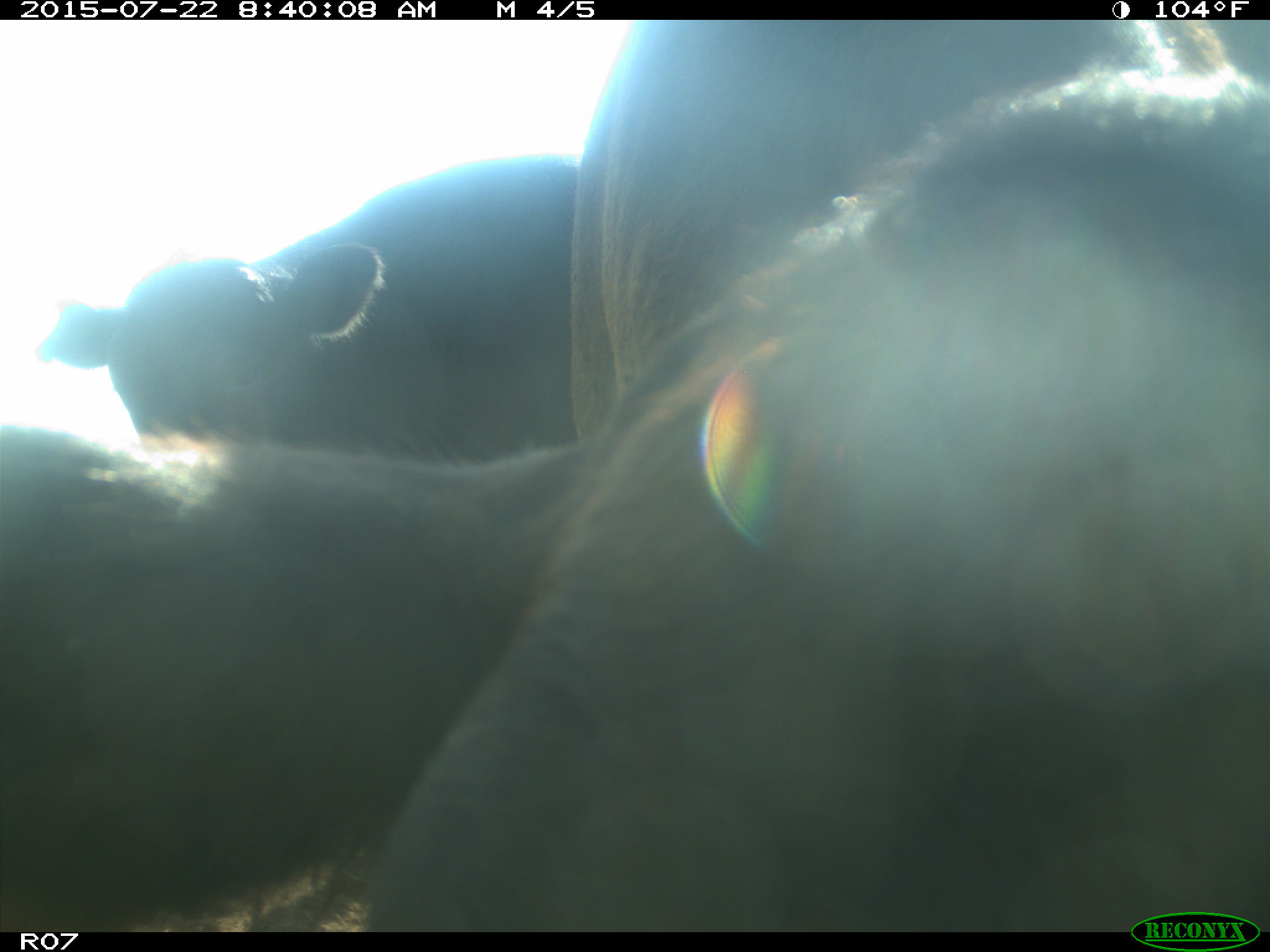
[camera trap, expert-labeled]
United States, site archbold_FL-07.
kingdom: Animalia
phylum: Chordata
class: Mammalia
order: Artiodactyla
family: Bovidae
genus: Bos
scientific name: Bos taurus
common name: domestic cow